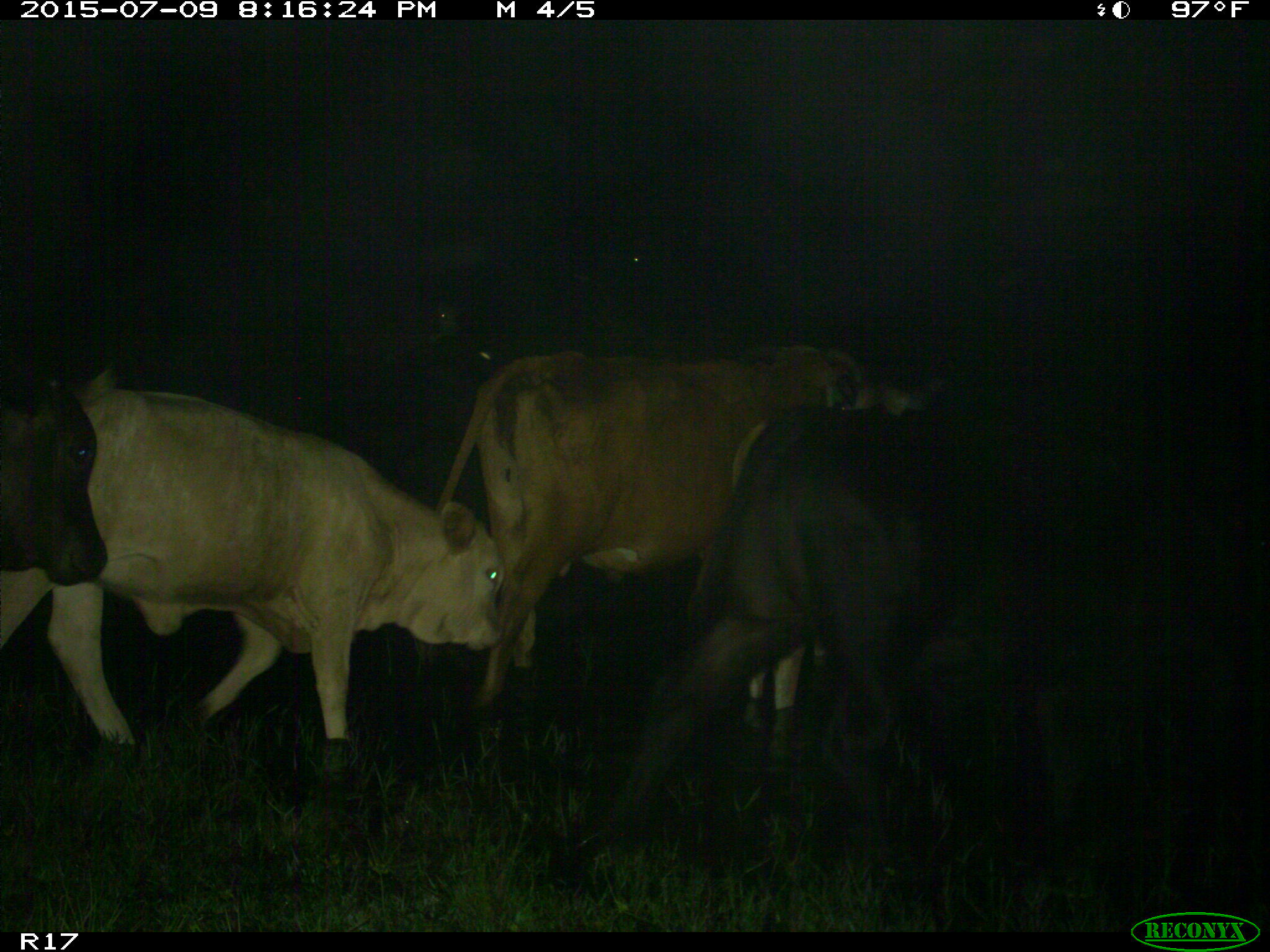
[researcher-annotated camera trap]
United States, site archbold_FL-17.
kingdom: Animalia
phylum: Chordata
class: Mammalia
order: Artiodactyla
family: Bovidae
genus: Bos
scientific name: Bos taurus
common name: domestic cow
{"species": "Bos taurus (domestic cow)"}